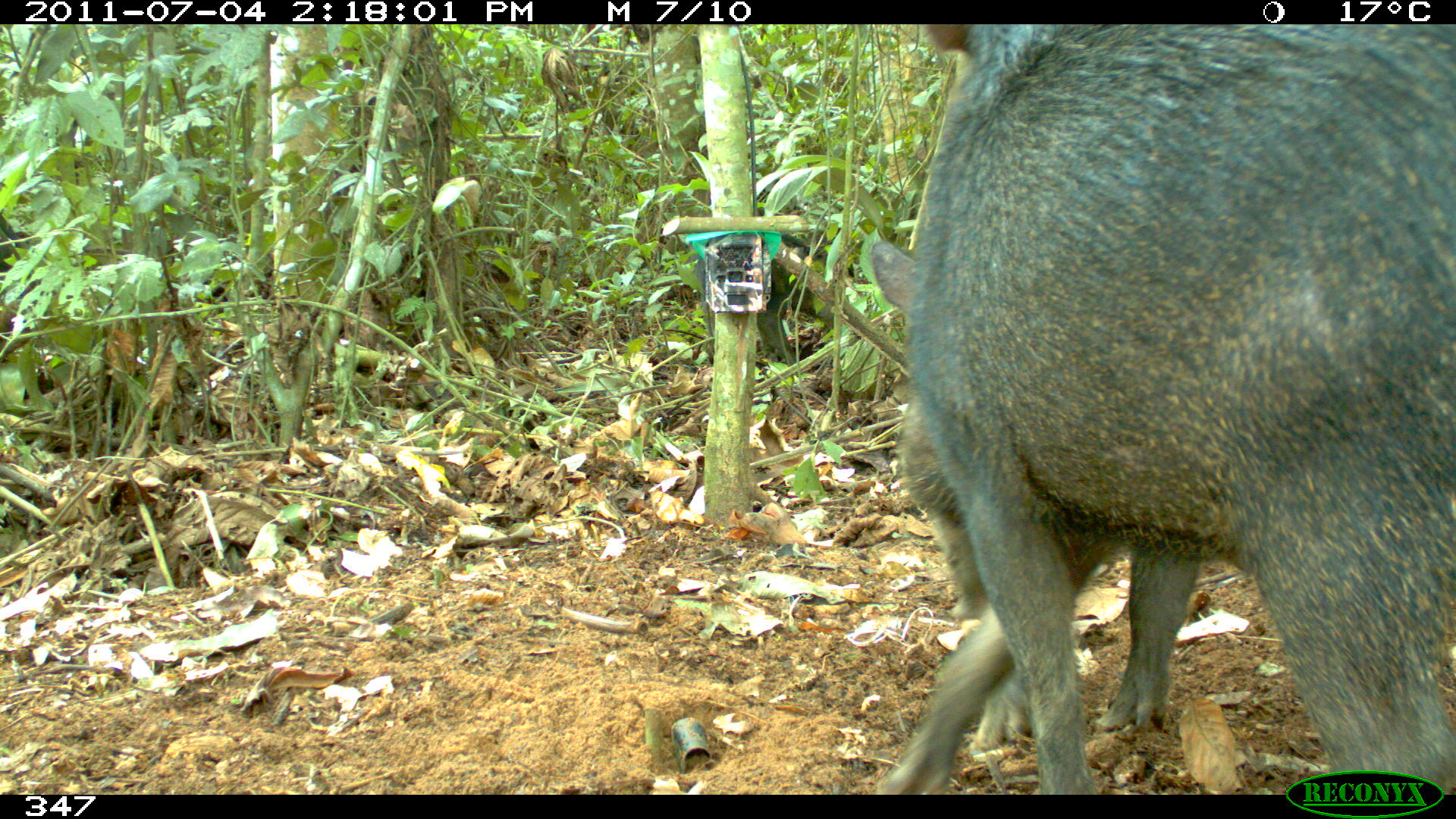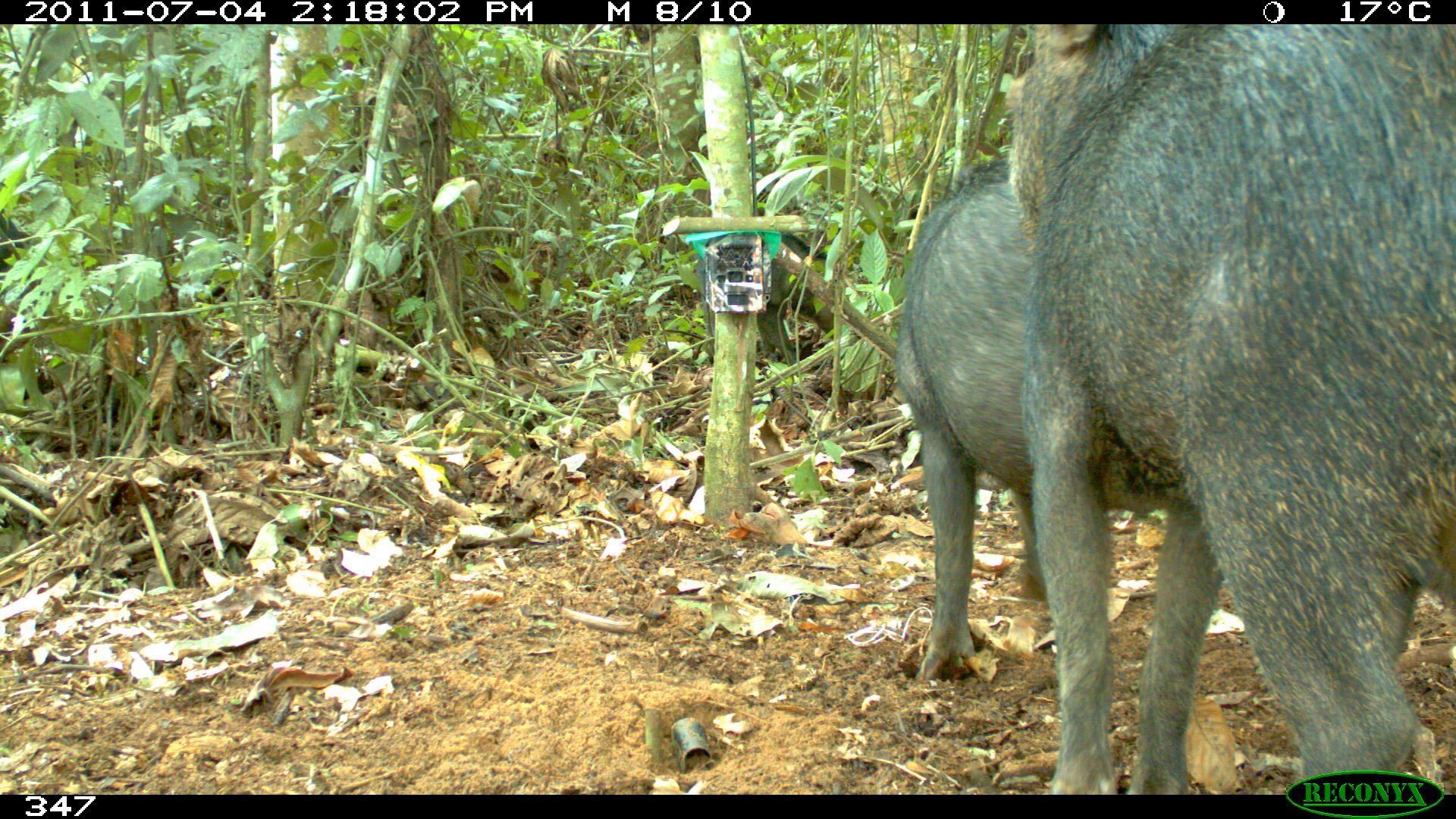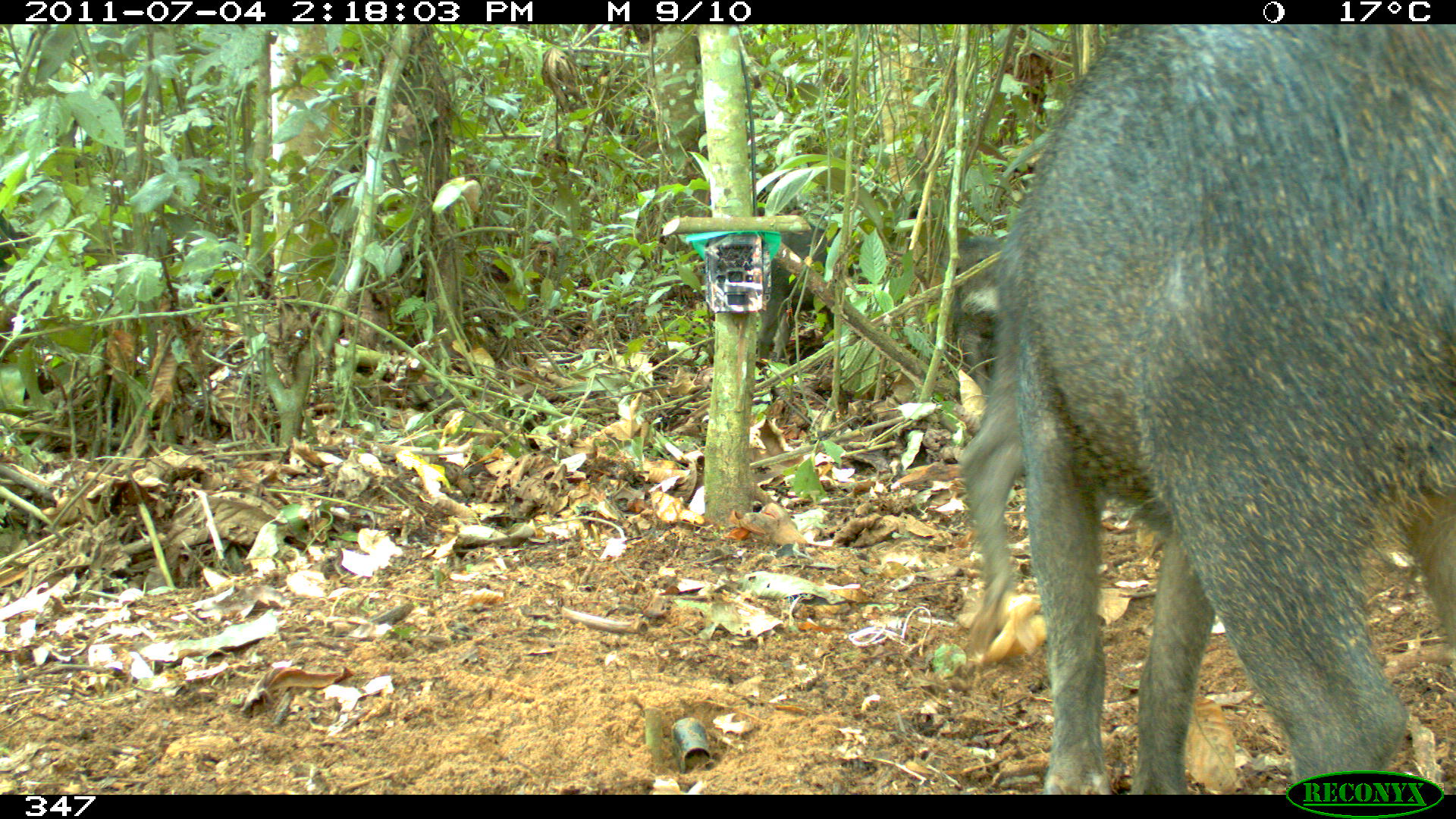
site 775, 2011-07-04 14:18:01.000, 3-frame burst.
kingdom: Animalia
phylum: Chordata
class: Mammalia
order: Artiodactyla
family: Tayassuidae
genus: Tayassu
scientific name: Tayassu pecari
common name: white-lipped peccary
Tayassu pecari (white-lipped peccary).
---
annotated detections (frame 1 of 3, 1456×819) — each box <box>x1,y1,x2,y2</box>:
tayassu pecari: <box>865,24,1452,796</box>; <box>867,237,1456,750</box>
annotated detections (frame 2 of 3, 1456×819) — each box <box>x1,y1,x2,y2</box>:
tayassu pecari: <box>1015,21,1456,796</box>; <box>891,154,1418,681</box>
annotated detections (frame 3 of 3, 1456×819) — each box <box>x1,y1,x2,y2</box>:
tayassu pecari: <box>998,23,1456,795</box>; <box>945,233,1031,658</box>; <box>756,204,862,358</box>